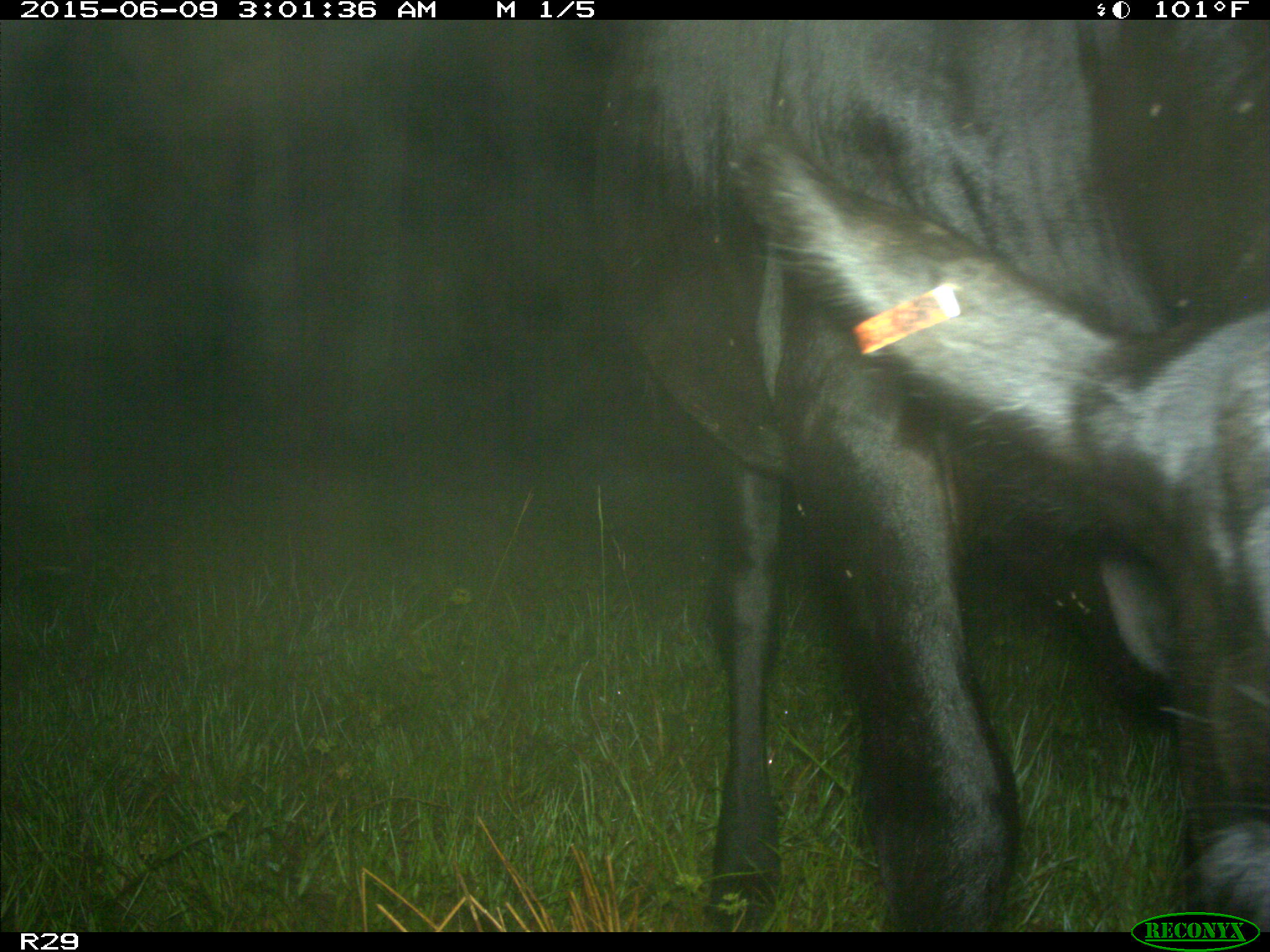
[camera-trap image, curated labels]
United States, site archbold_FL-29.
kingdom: Animalia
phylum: Chordata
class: Mammalia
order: Artiodactyla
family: Bovidae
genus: Bos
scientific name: Bos taurus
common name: domestic cow